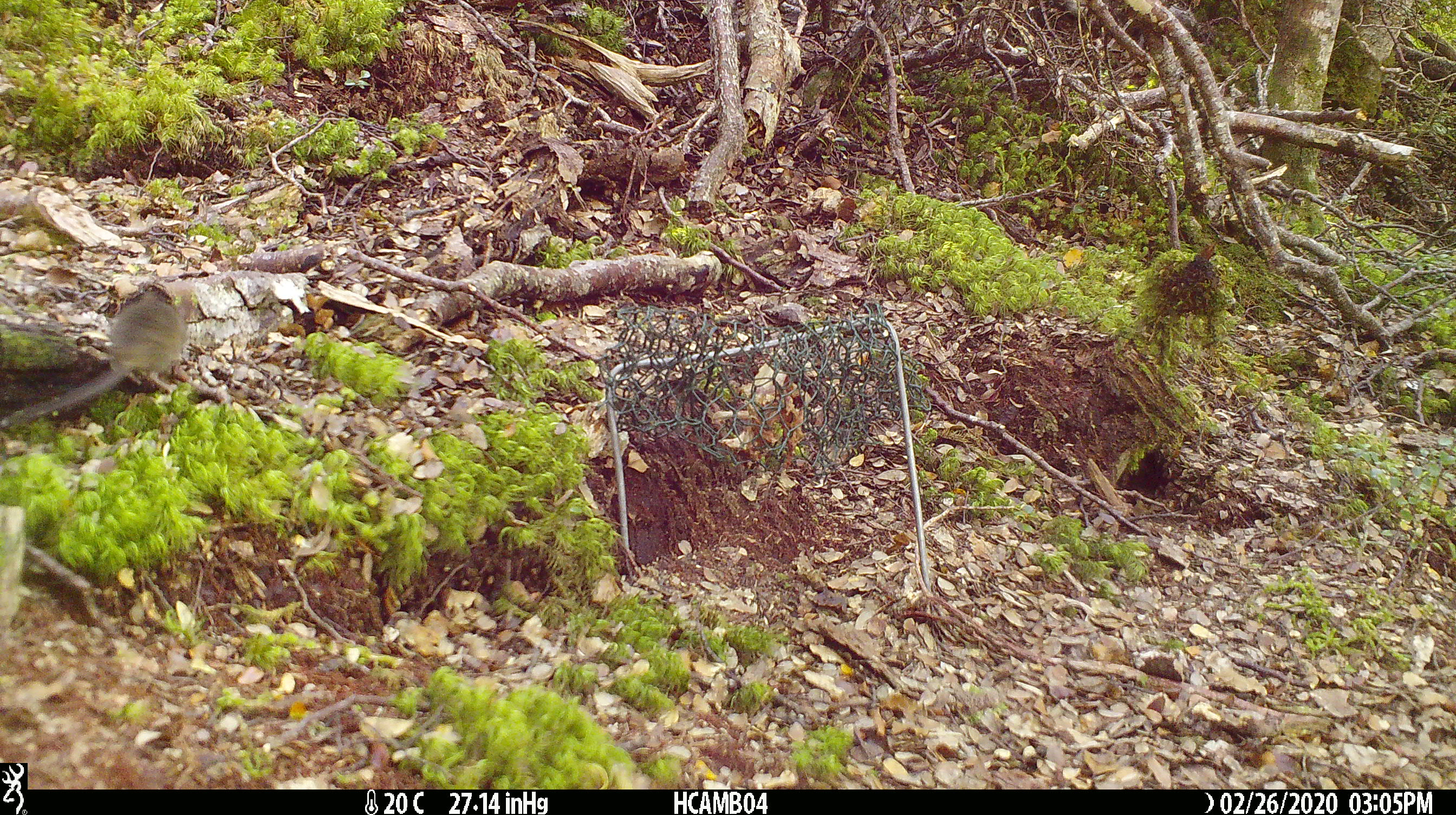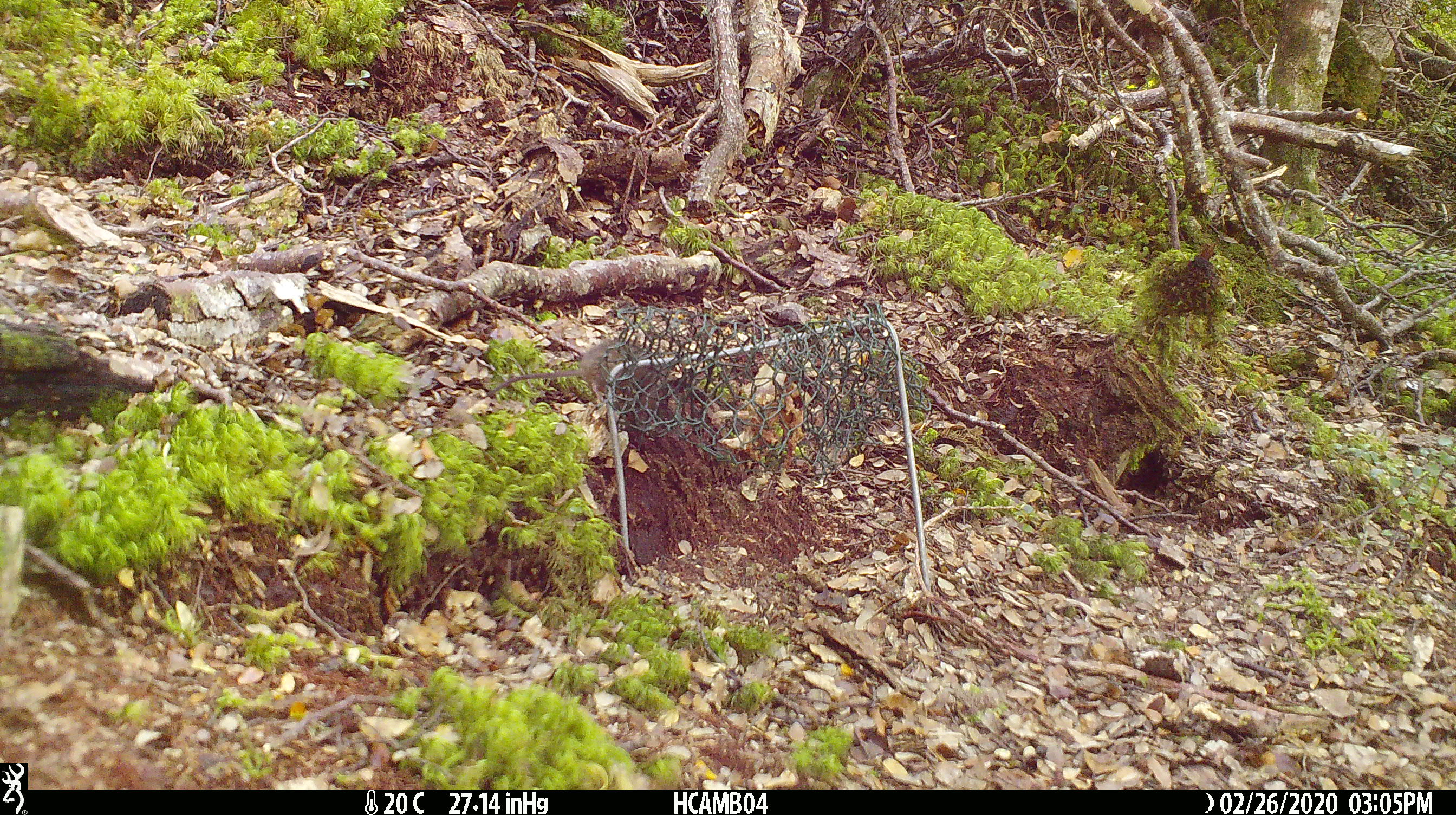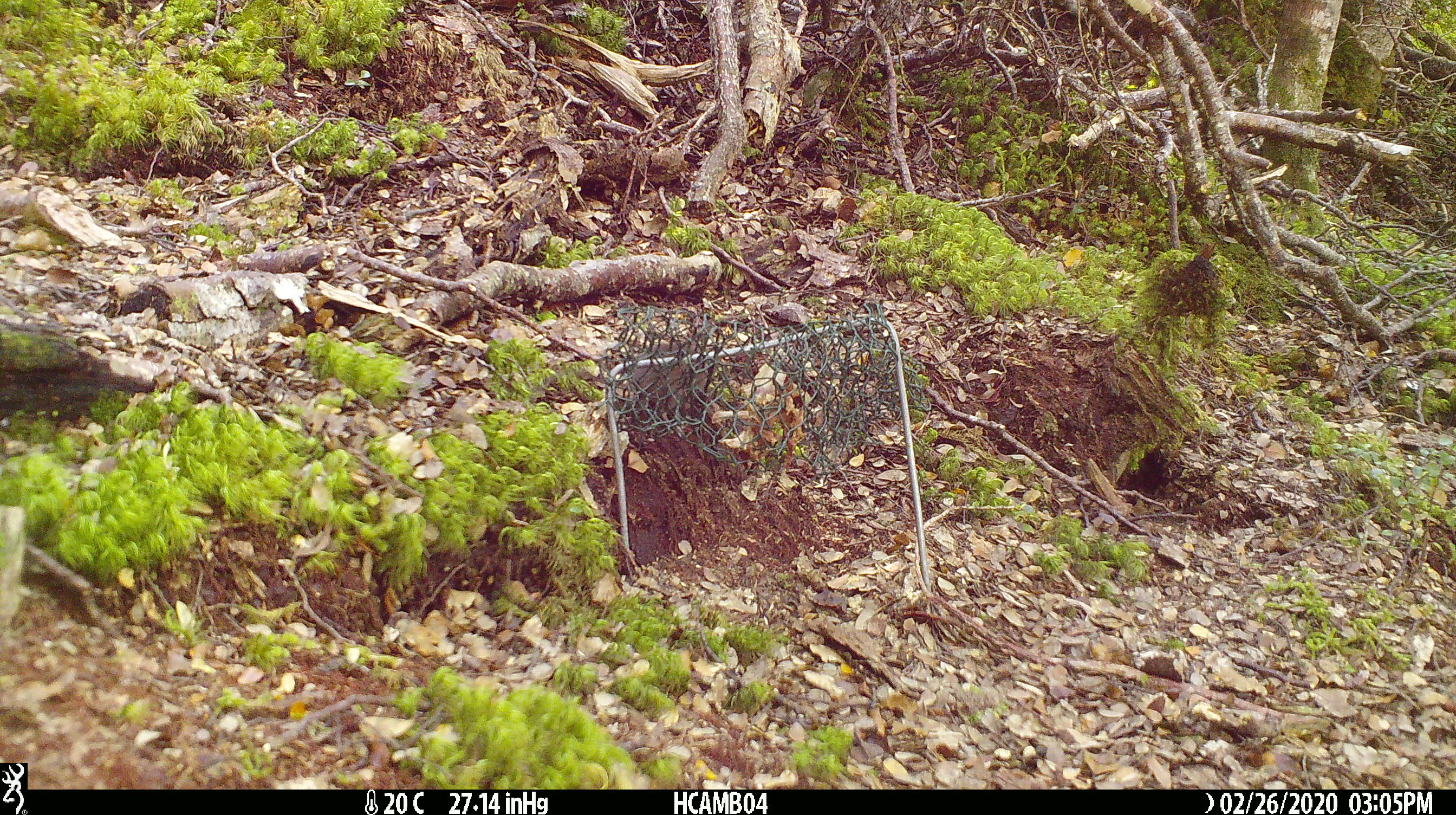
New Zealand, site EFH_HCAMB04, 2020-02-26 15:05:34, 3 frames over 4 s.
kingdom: Animalia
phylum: Chordata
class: Mammalia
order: Rodentia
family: Muridae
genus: Mus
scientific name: Mus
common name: mouse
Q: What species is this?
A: Mouse (Mus).